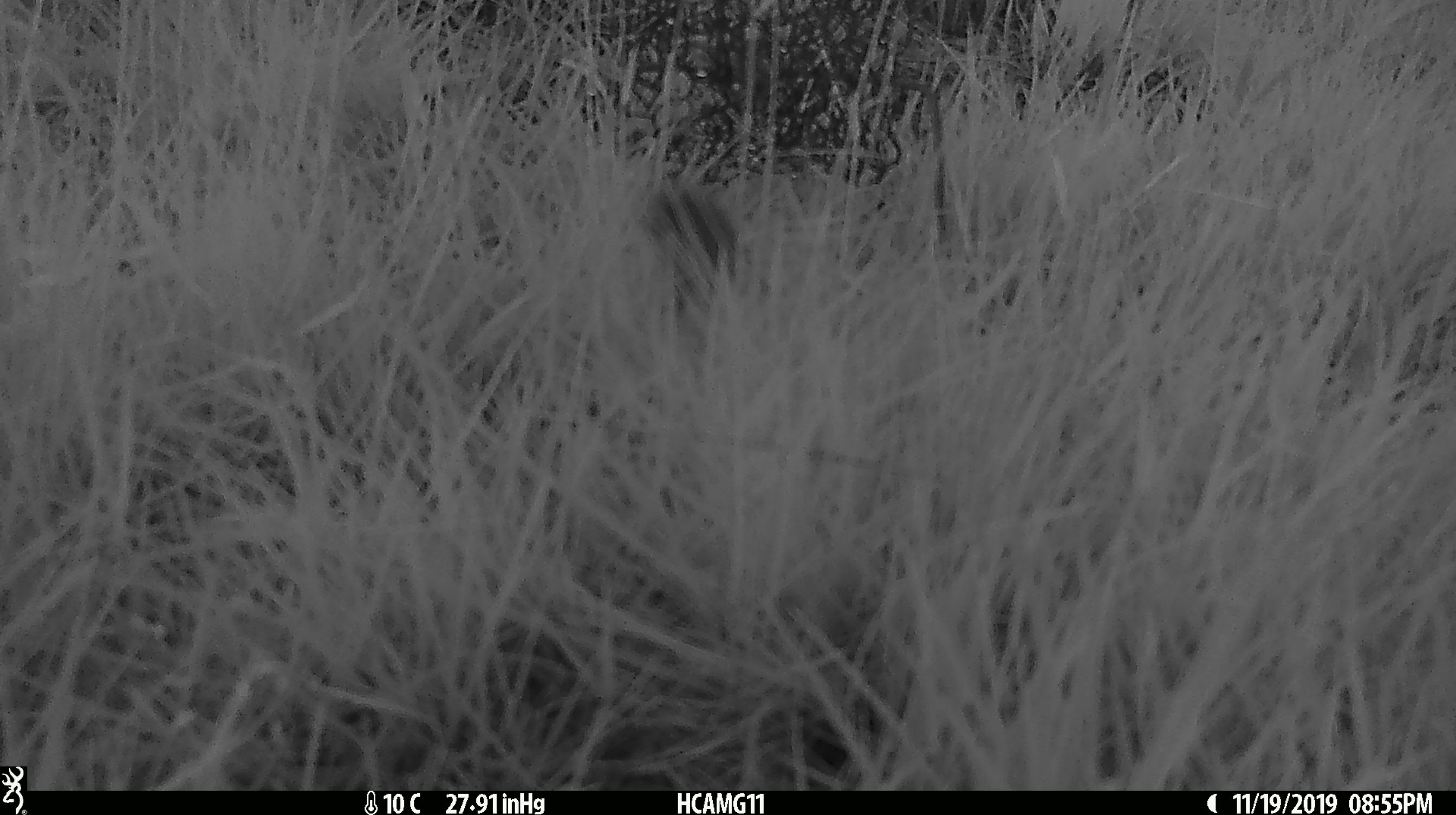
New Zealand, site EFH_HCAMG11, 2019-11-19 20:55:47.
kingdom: Animalia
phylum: Chordata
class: Mammalia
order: Rodentia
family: Muridae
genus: Mus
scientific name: Mus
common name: mouse